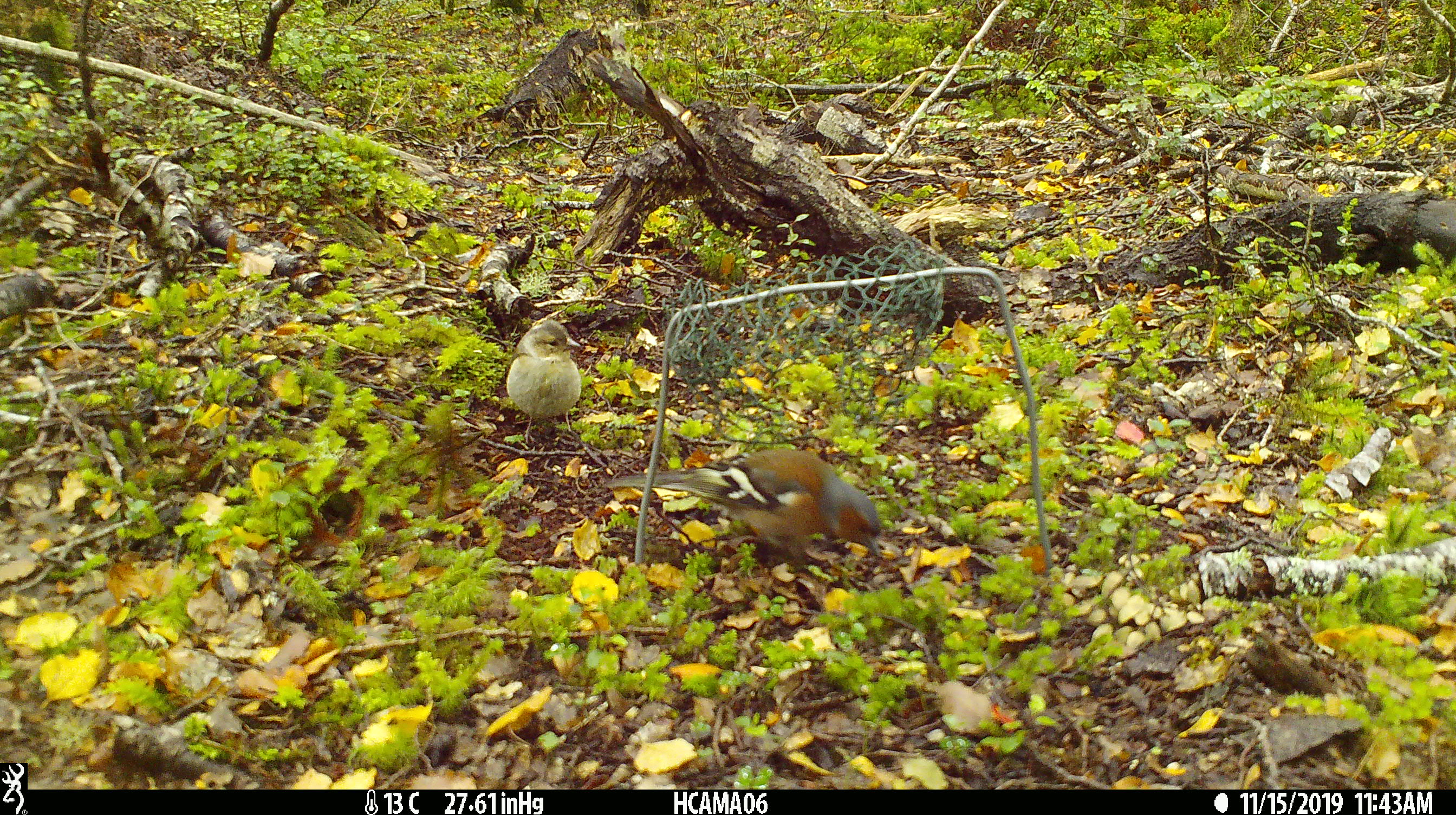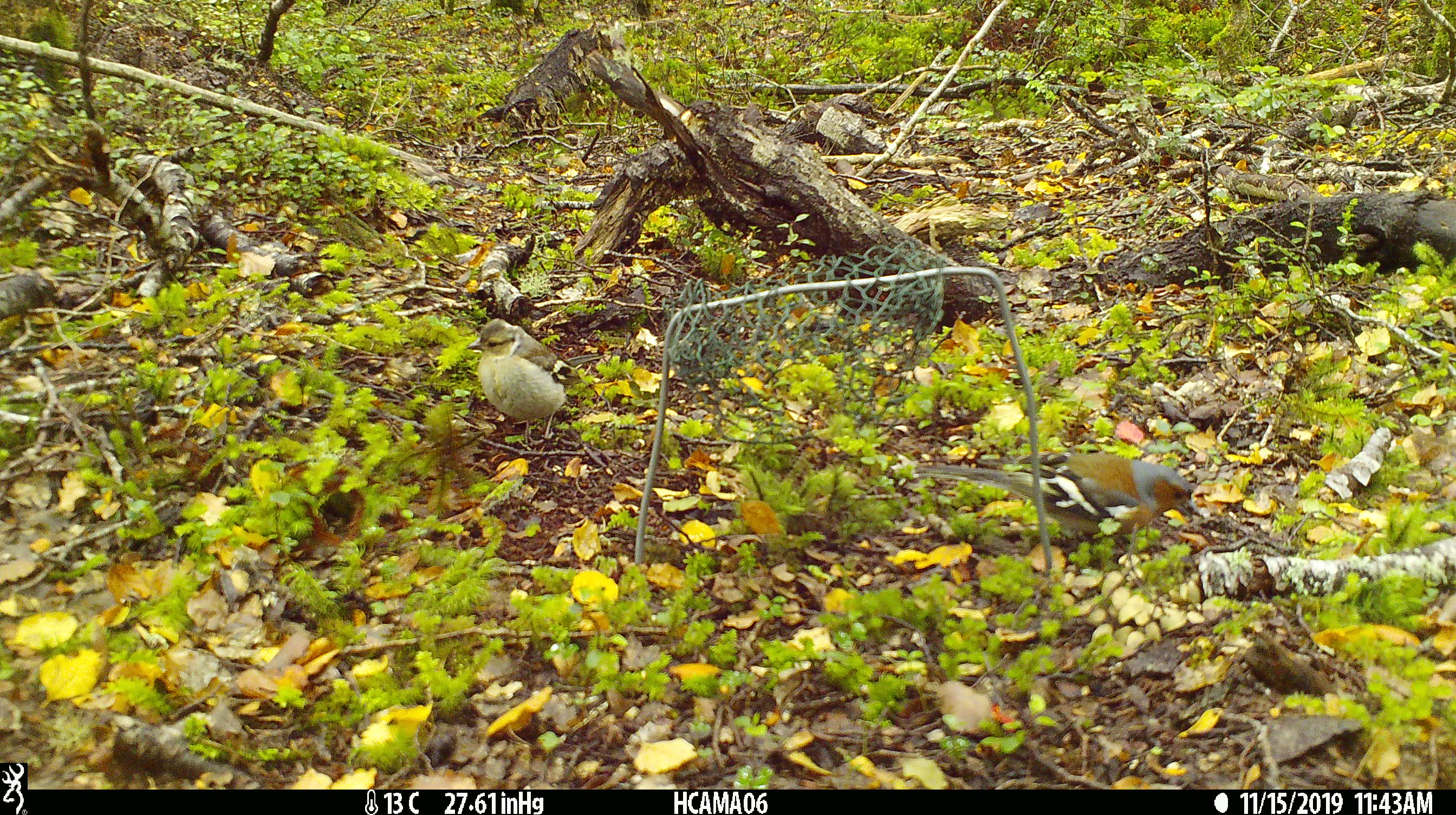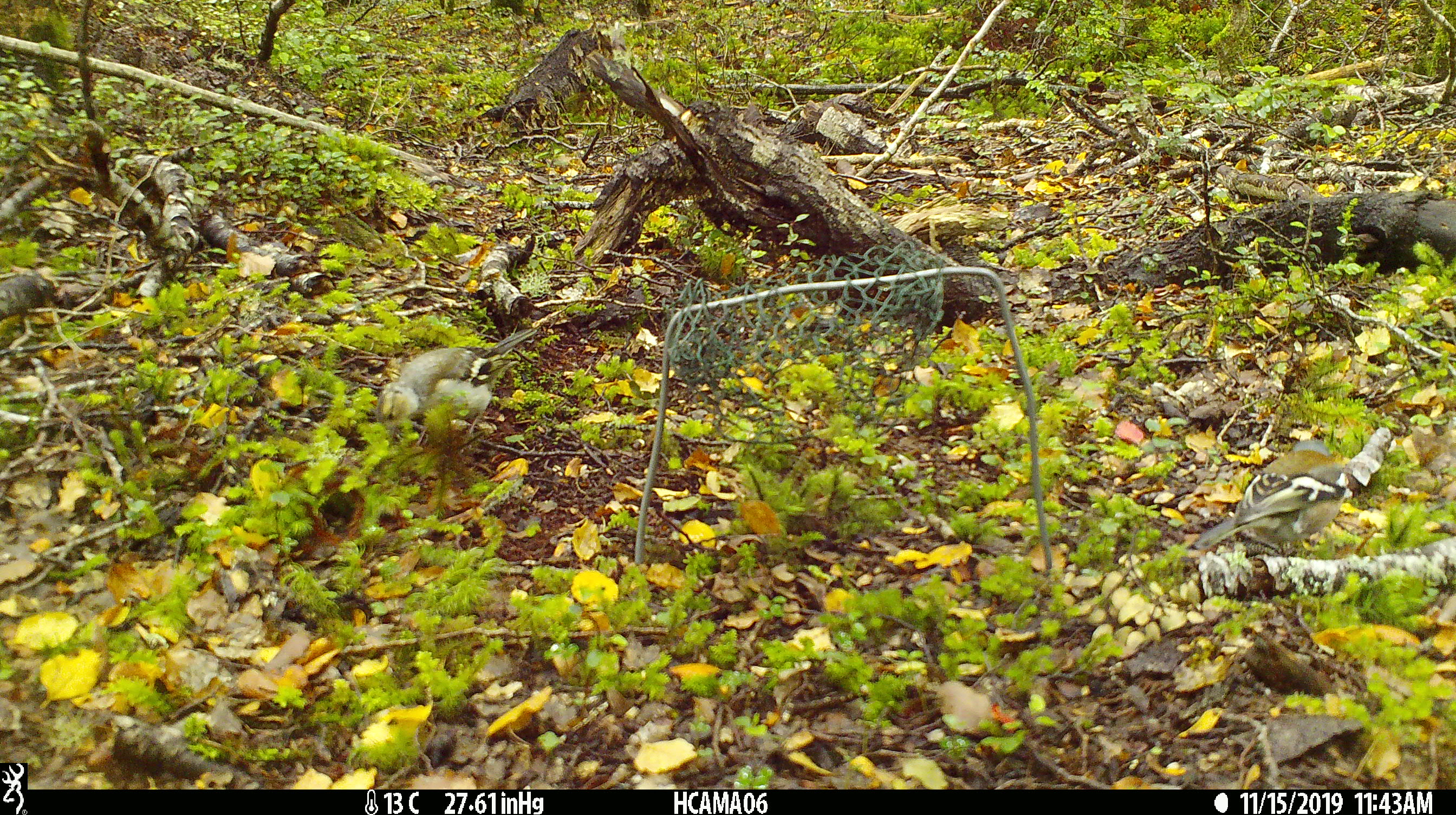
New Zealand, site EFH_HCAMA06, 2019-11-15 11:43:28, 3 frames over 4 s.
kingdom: Animalia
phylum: Chordata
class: Aves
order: Passeriformes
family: Fringillidae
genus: Fringilla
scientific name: Fringilla coelebs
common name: common chaffinch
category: chaffinch